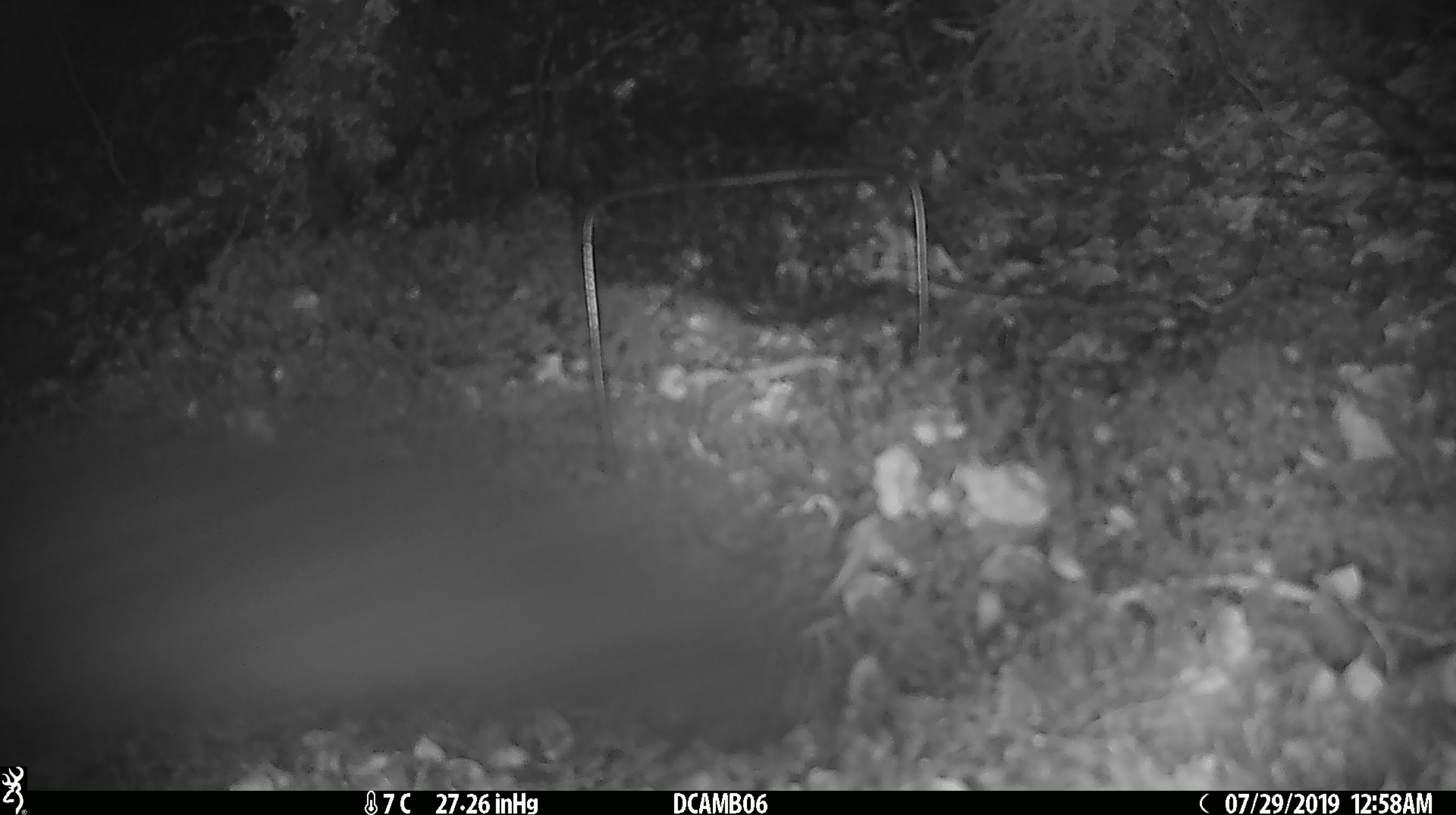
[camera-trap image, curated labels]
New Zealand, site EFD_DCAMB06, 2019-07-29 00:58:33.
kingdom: Animalia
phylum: Chordata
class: Mammalia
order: Diprotodontia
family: Phalangeridae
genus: Trichosurus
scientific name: Trichosurus vulpecula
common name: common brushtail possum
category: possum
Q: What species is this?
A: Possum (common brushtail possum) (Trichosurus vulpecula).